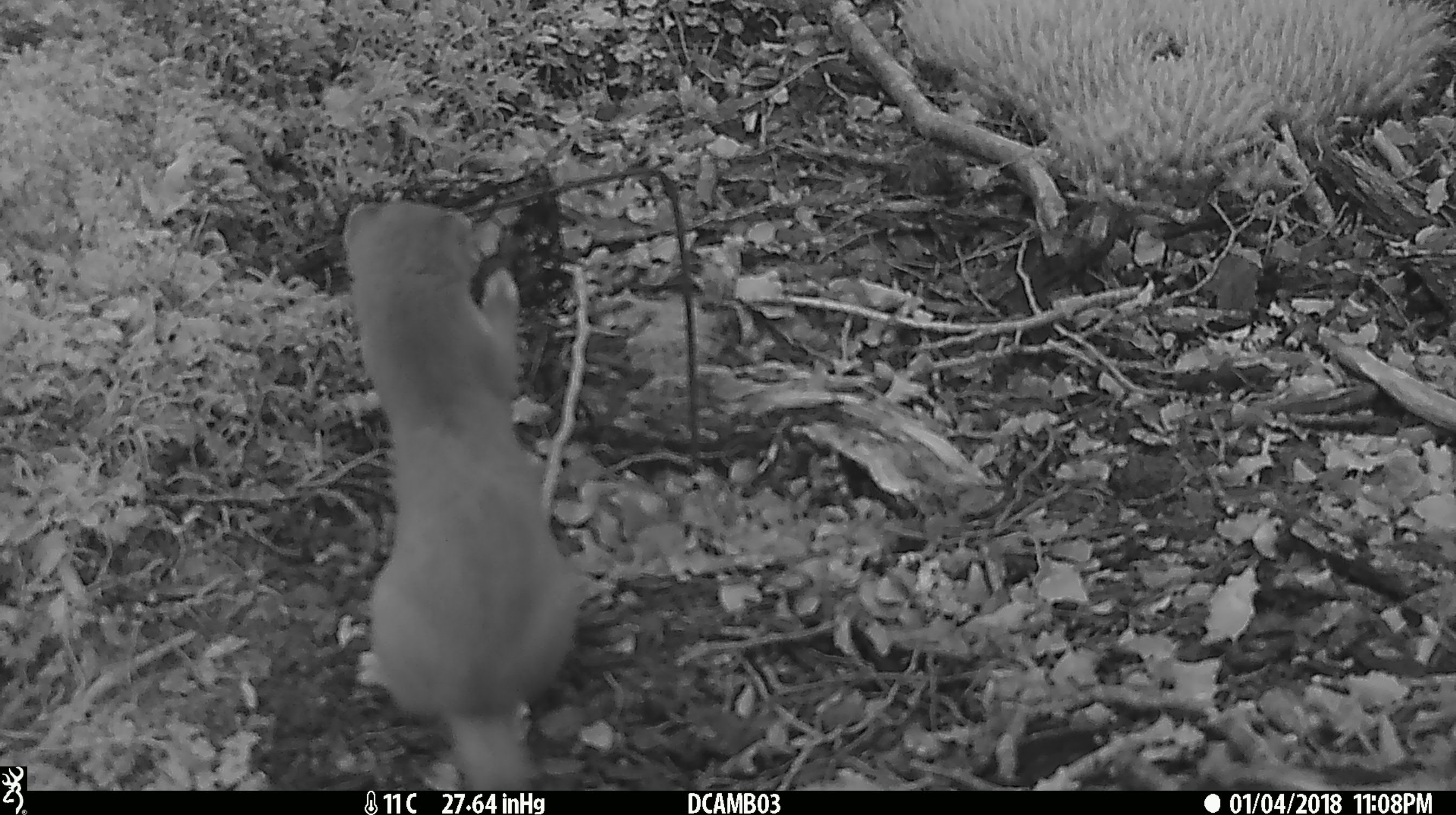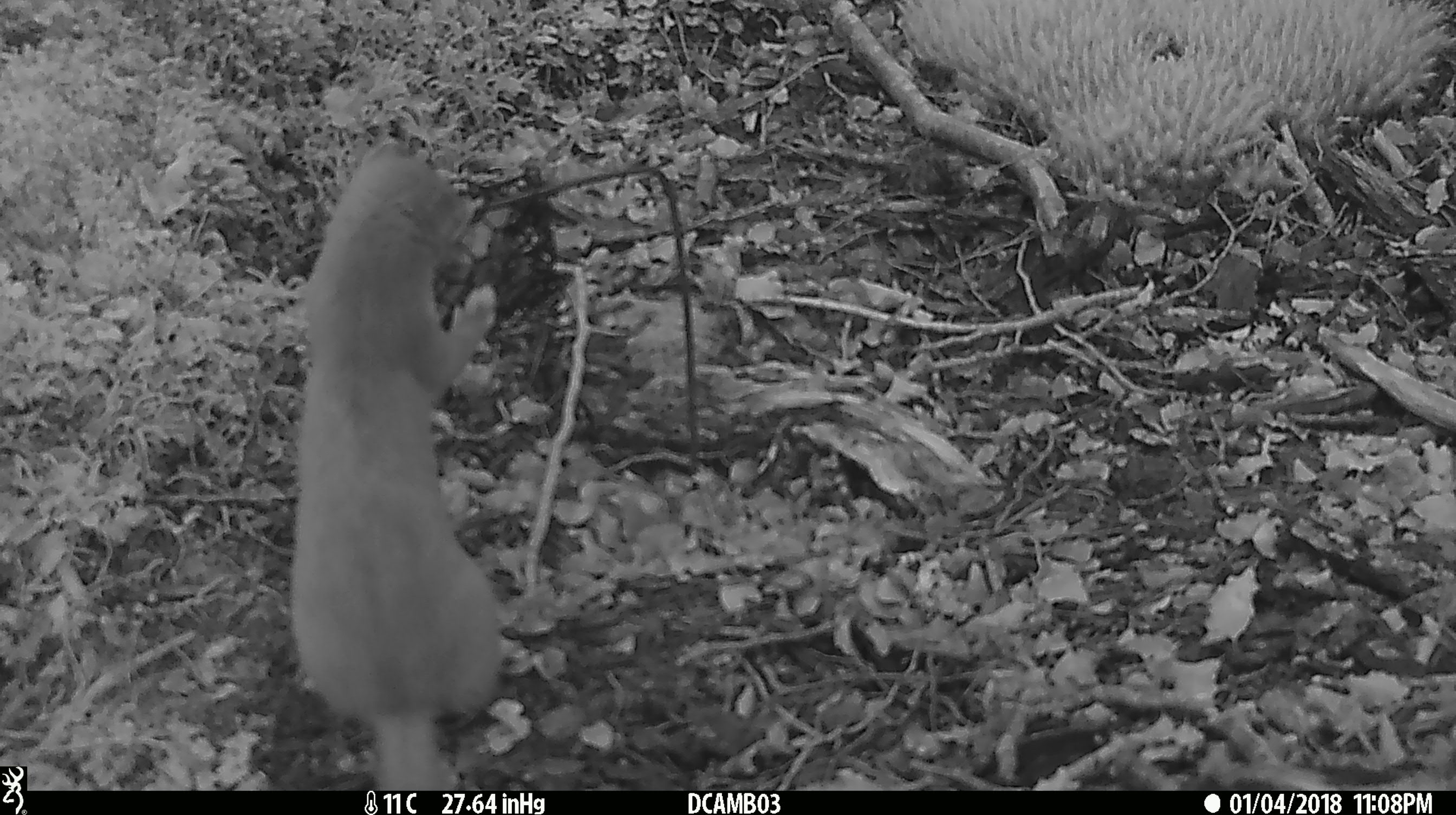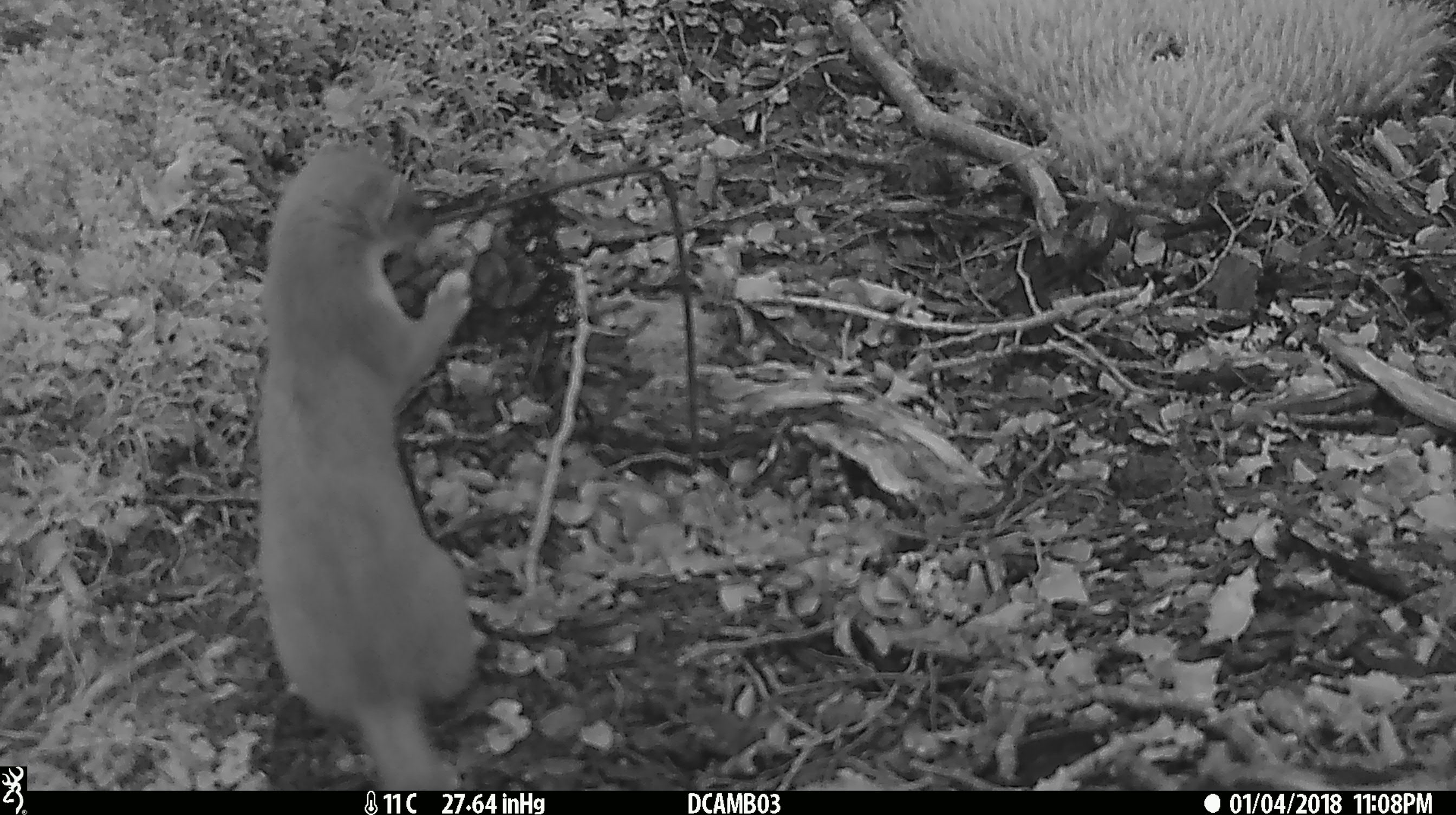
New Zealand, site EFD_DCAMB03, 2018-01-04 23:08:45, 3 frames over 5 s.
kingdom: Animalia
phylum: Chordata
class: Mammalia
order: Carnivora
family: Mustelidae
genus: Mustela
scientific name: Mustela erminea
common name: stoat